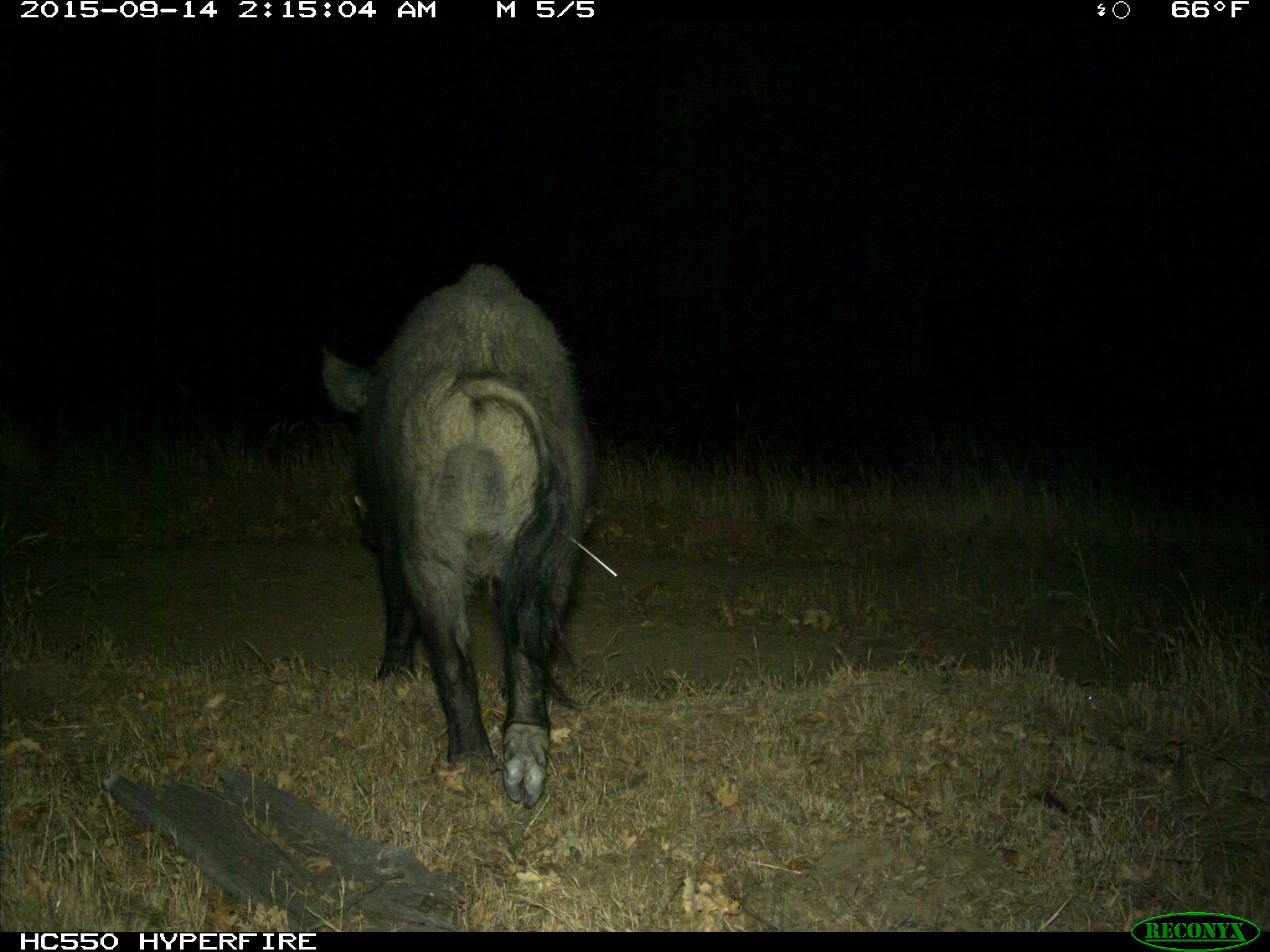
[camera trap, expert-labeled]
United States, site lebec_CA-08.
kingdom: Animalia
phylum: Chordata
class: Mammalia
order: Artiodactyla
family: Suidae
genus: Sus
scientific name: Sus scrofa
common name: wild boar